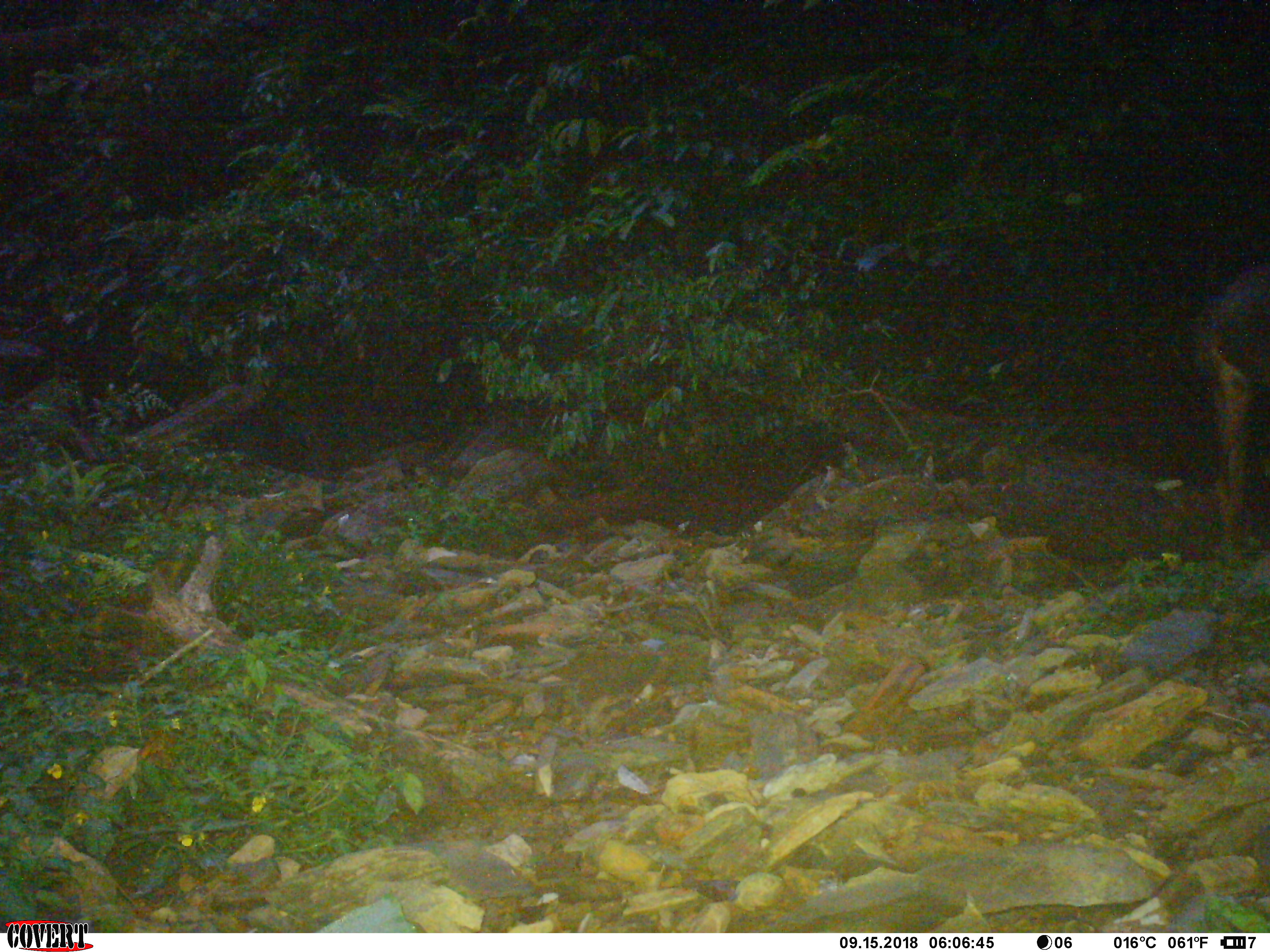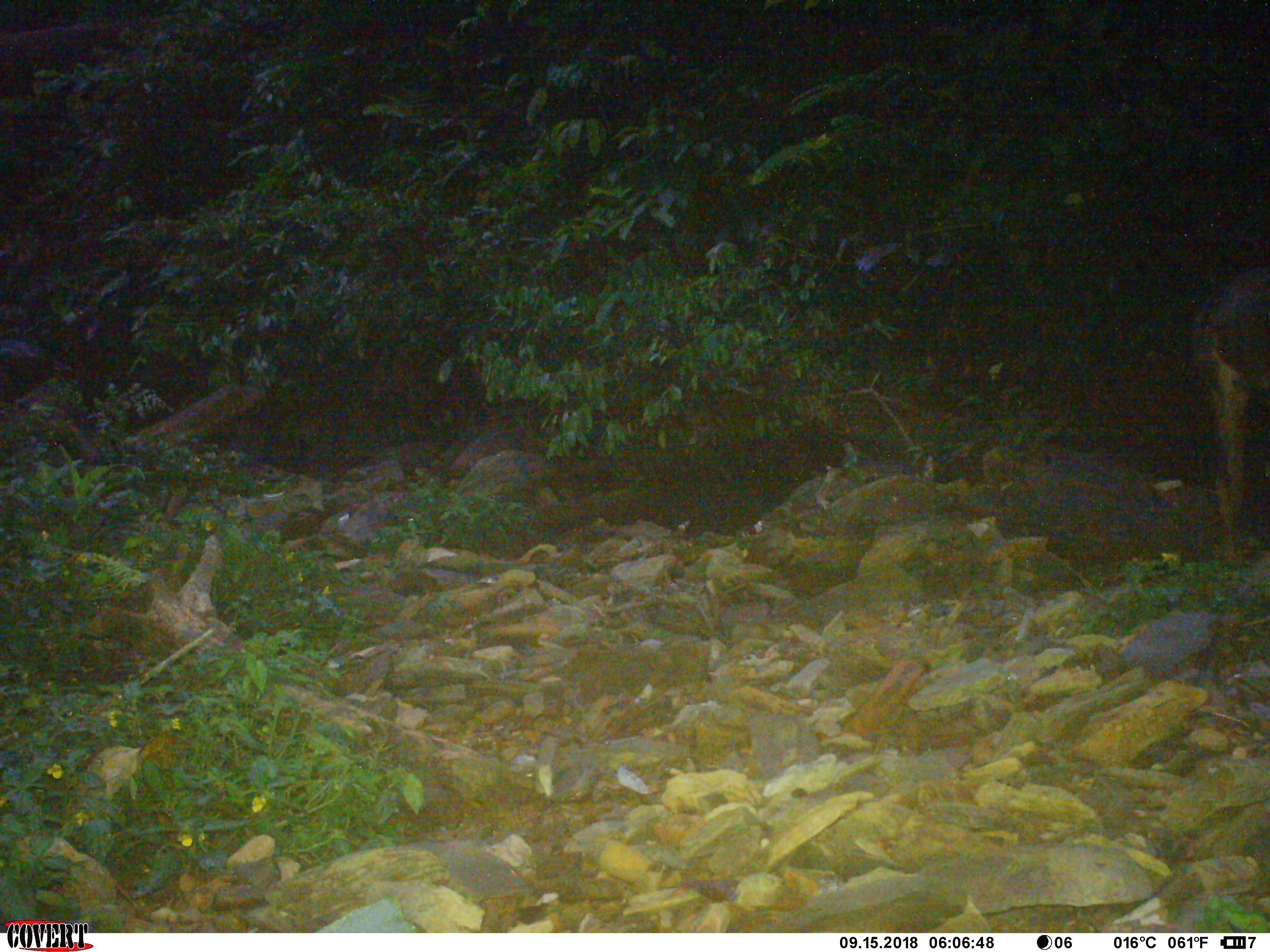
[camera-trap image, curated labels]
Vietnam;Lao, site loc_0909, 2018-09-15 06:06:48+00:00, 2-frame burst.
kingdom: Animalia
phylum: Chordata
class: Mammalia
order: Artiodactyla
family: Bovidae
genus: Capricornis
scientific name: Capricornis sumatraensis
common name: chinese serow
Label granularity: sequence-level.